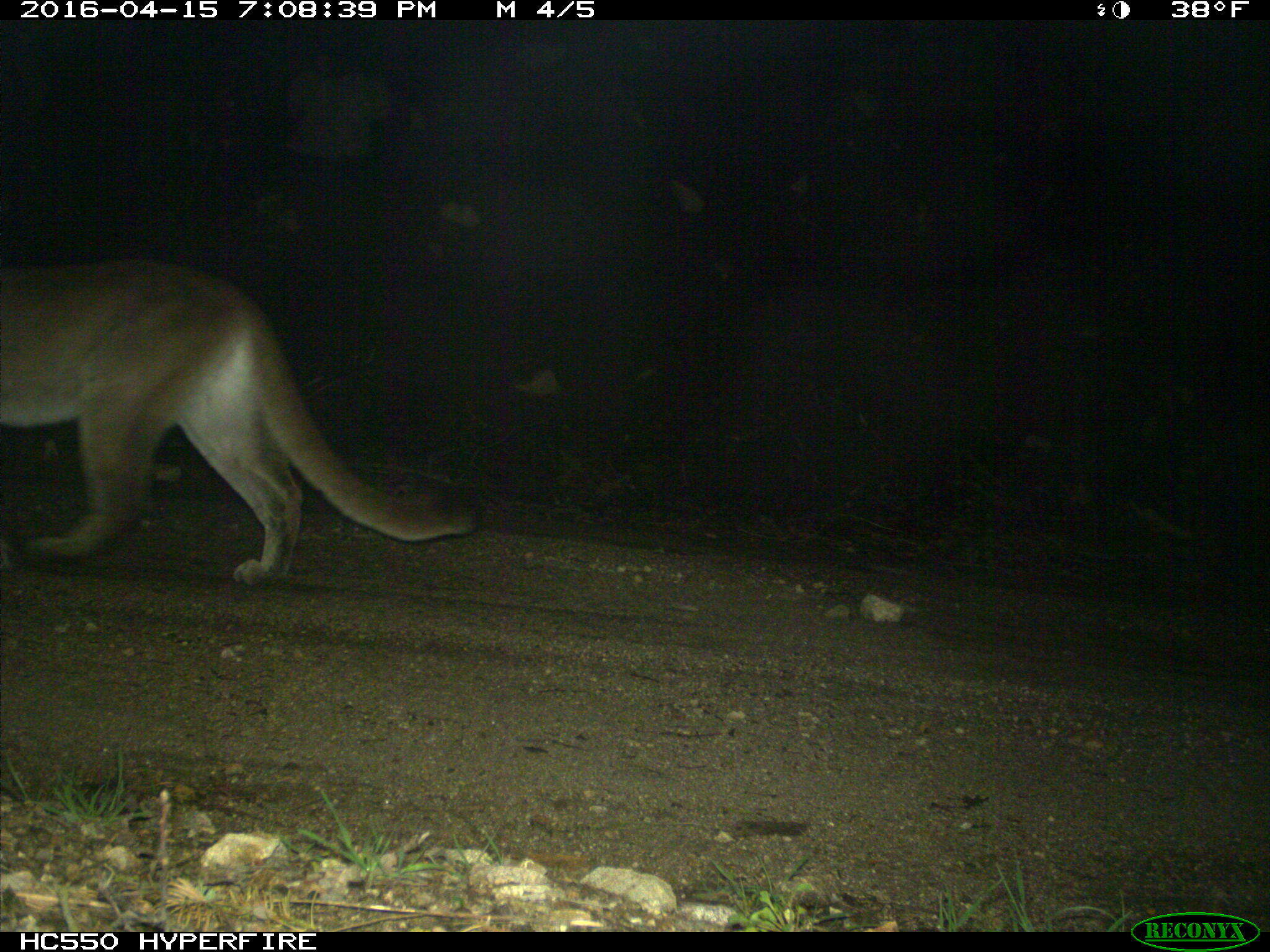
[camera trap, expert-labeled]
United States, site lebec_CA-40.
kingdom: Animalia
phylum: Chordata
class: Mammalia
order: Carnivora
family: Felidae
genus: Puma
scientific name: Puma concolor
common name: mountain lion